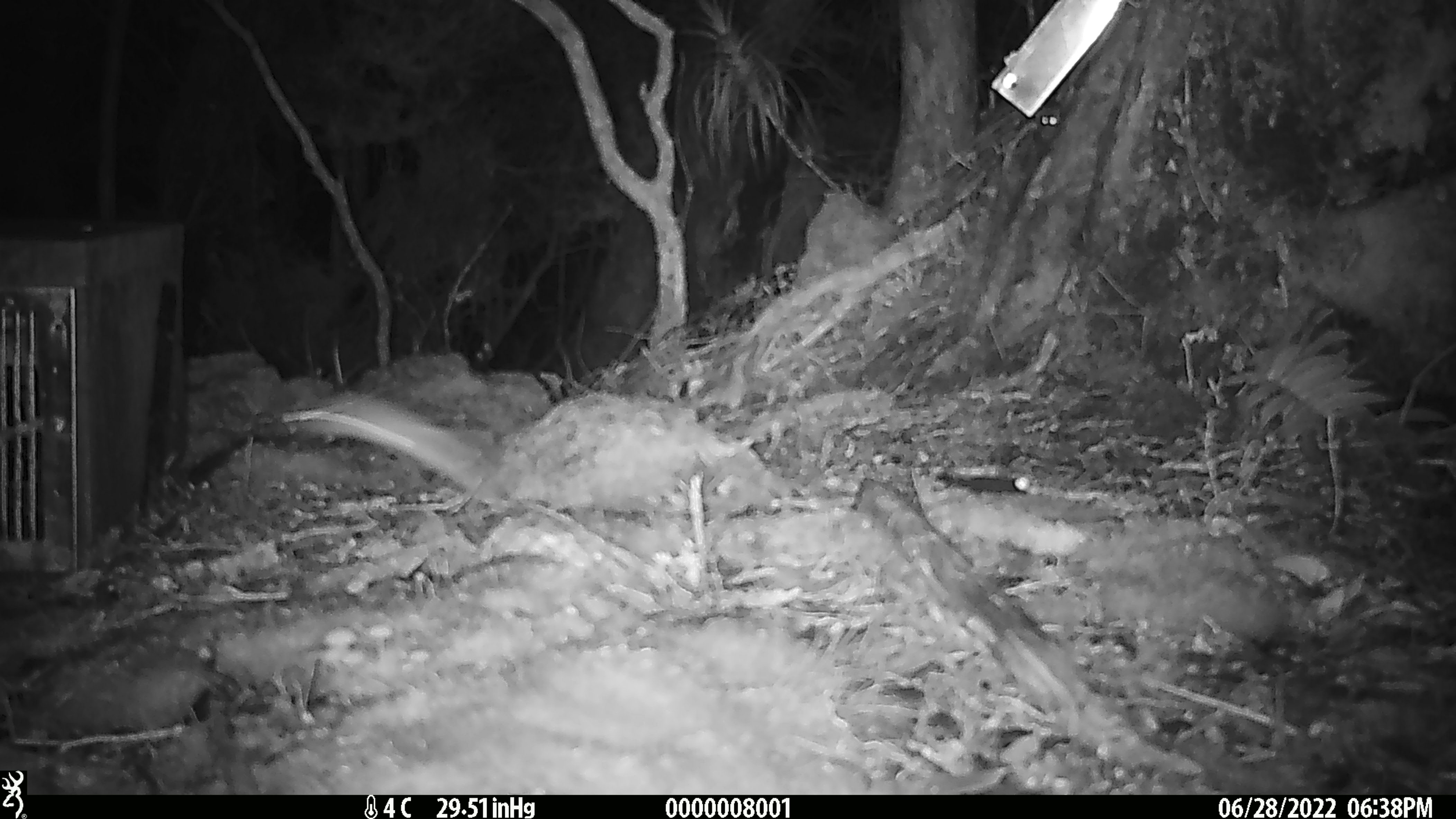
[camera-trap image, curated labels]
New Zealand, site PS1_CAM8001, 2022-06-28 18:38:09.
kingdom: Animalia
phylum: Chordata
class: Mammalia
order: Rodentia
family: Muridae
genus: Mus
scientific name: Mus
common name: mouse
Mouse (Mus).